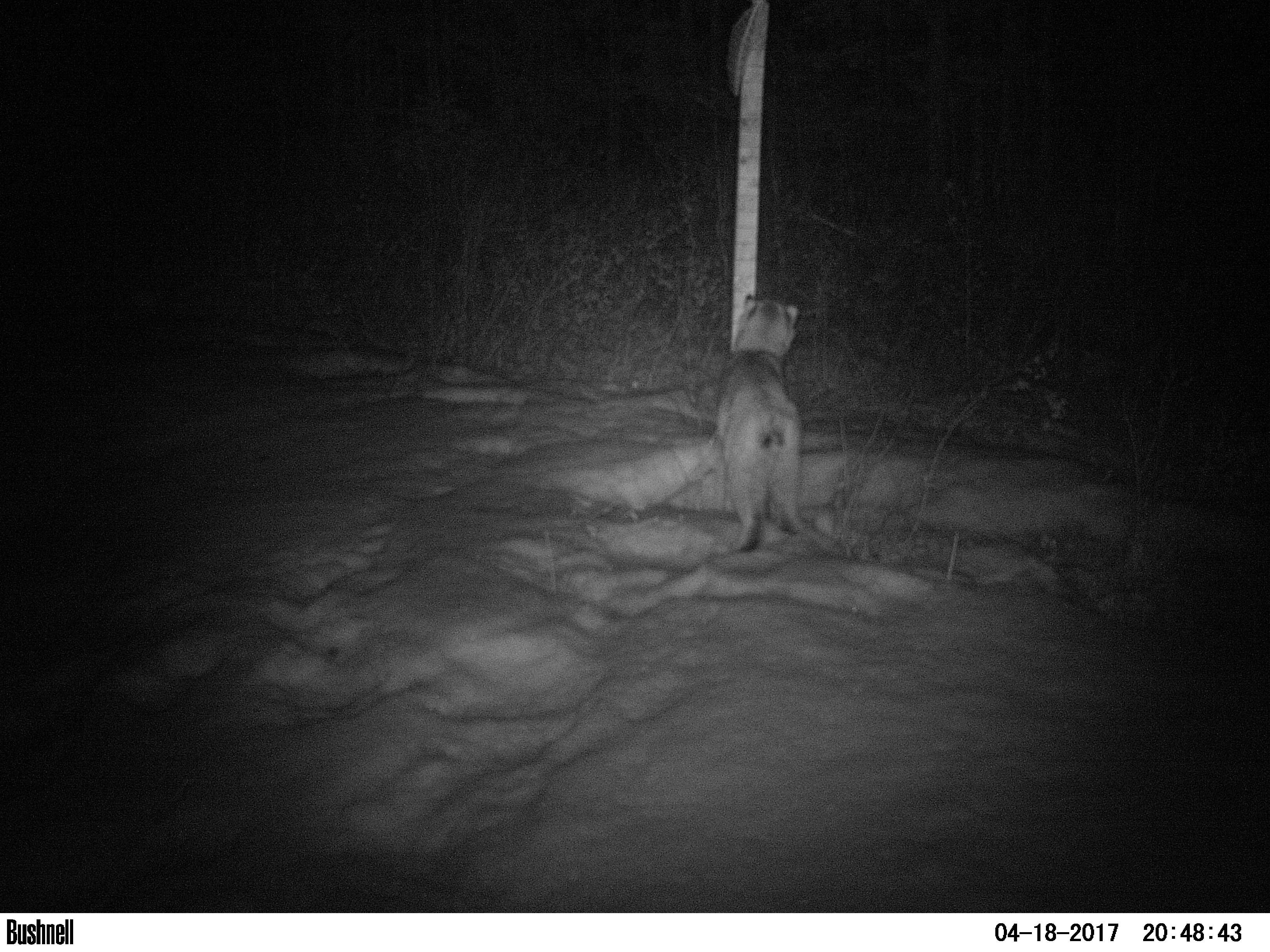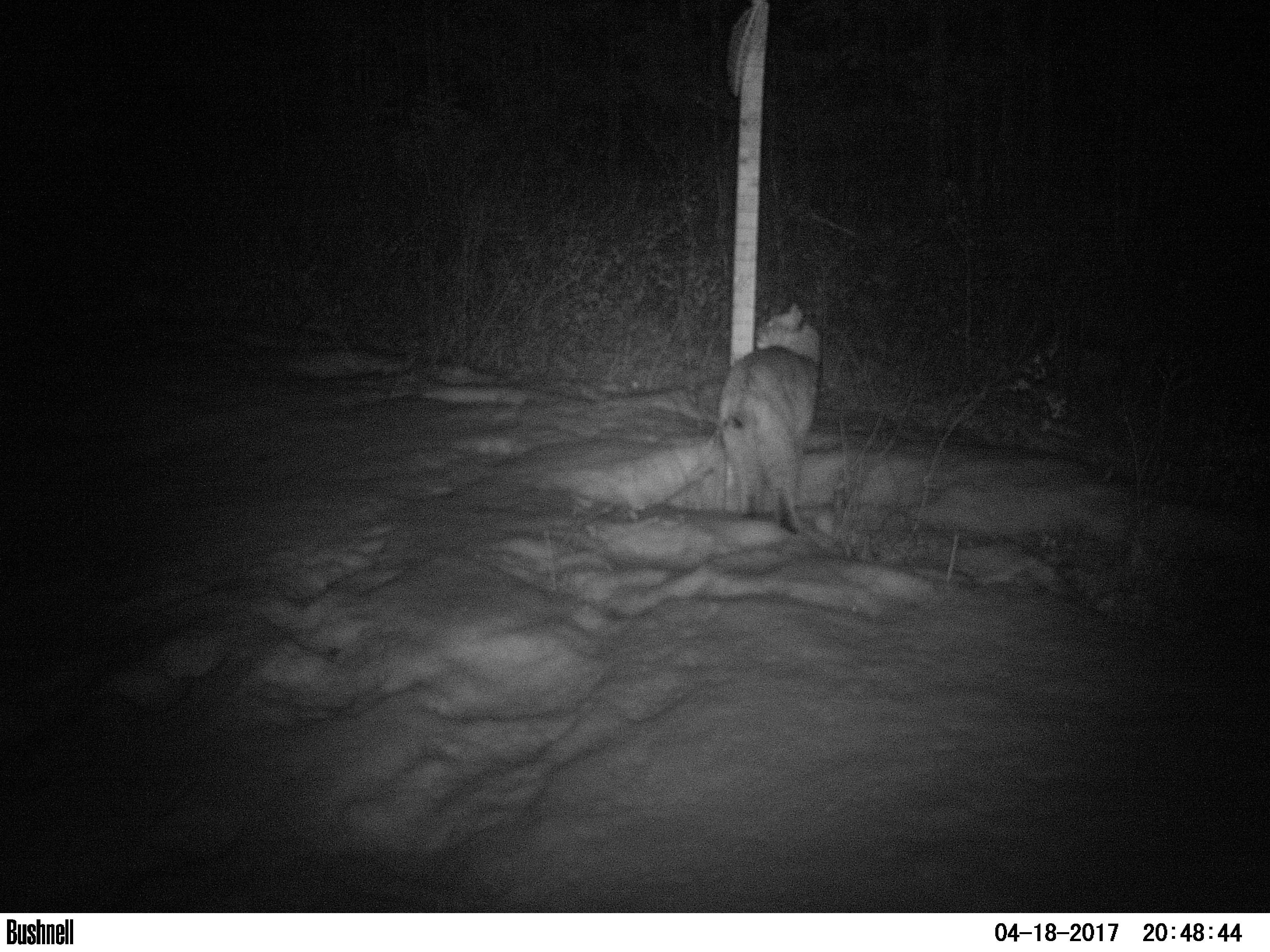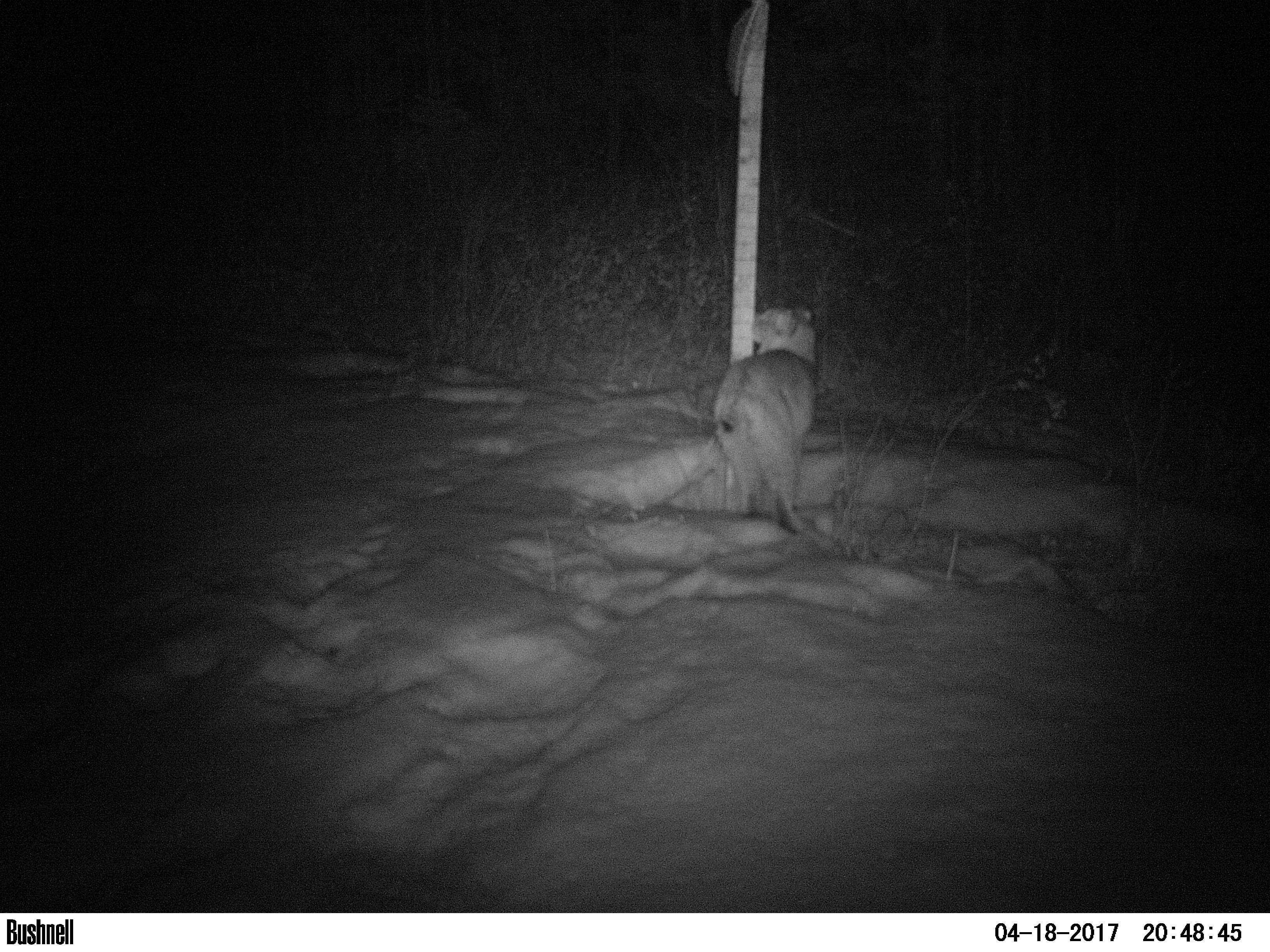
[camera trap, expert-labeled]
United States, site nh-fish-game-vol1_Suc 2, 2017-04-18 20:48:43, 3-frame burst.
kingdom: Animalia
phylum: Chordata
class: Mammalia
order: Carnivora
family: Felidae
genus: Lynx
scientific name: Lynx rufus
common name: bobcat